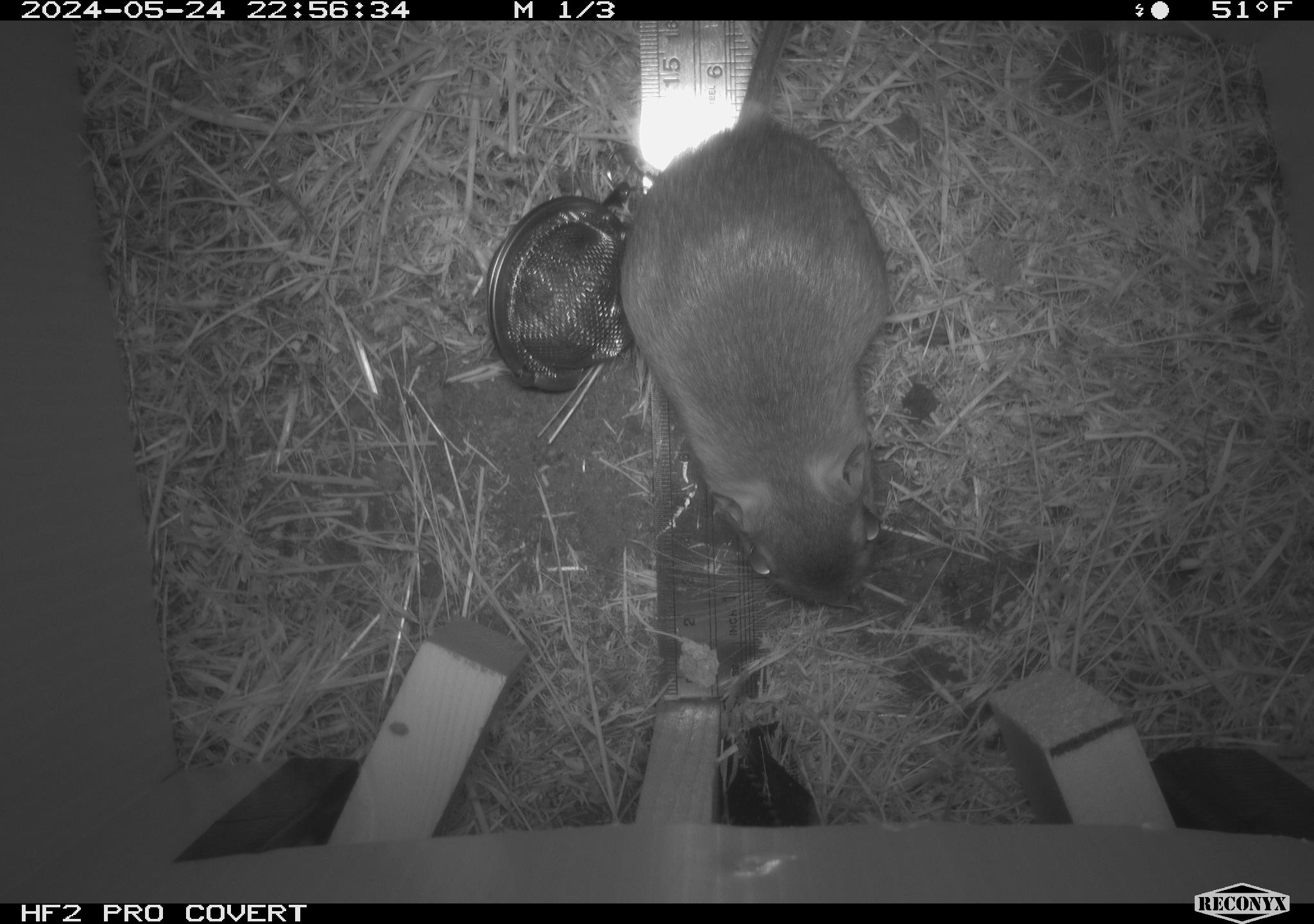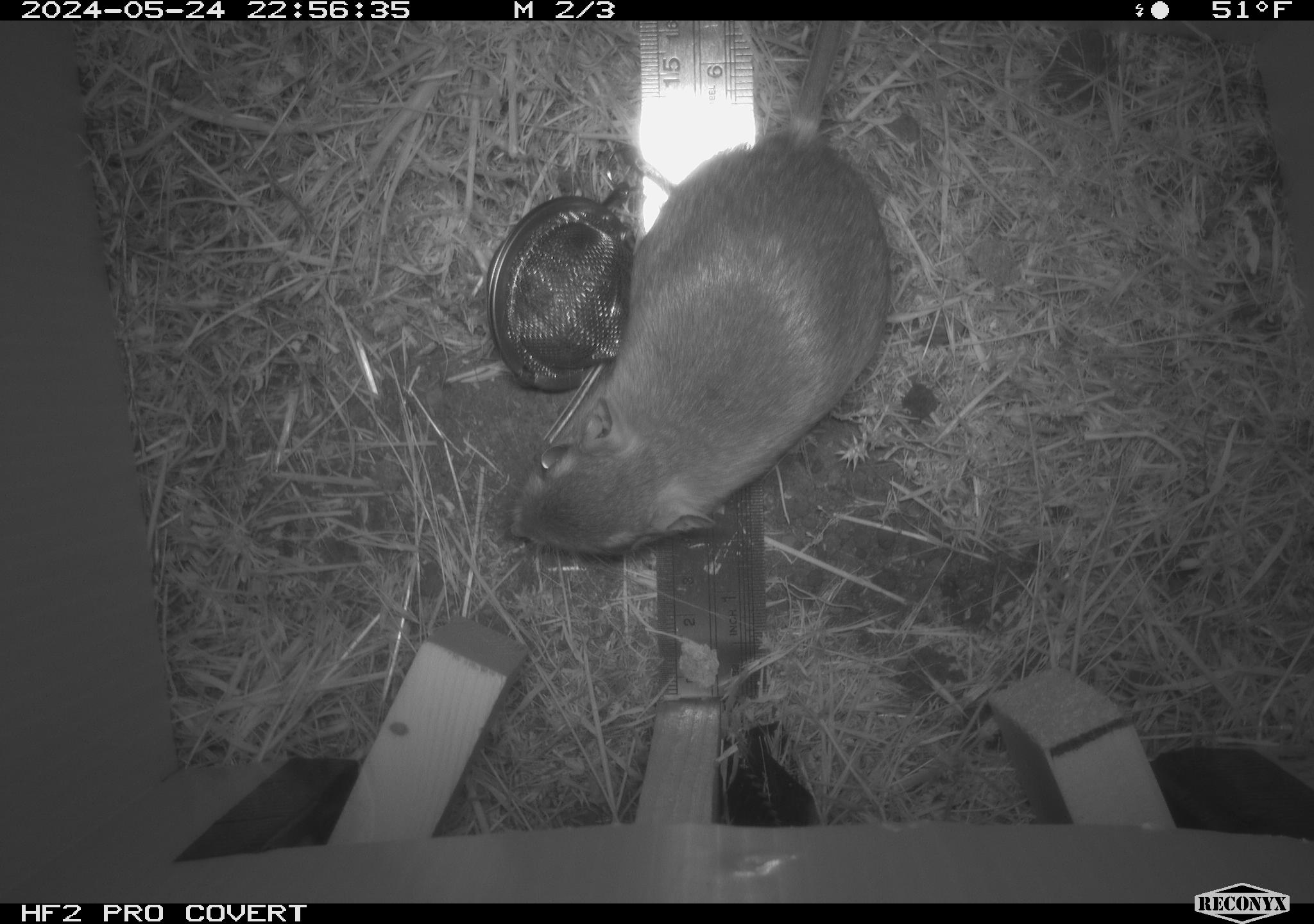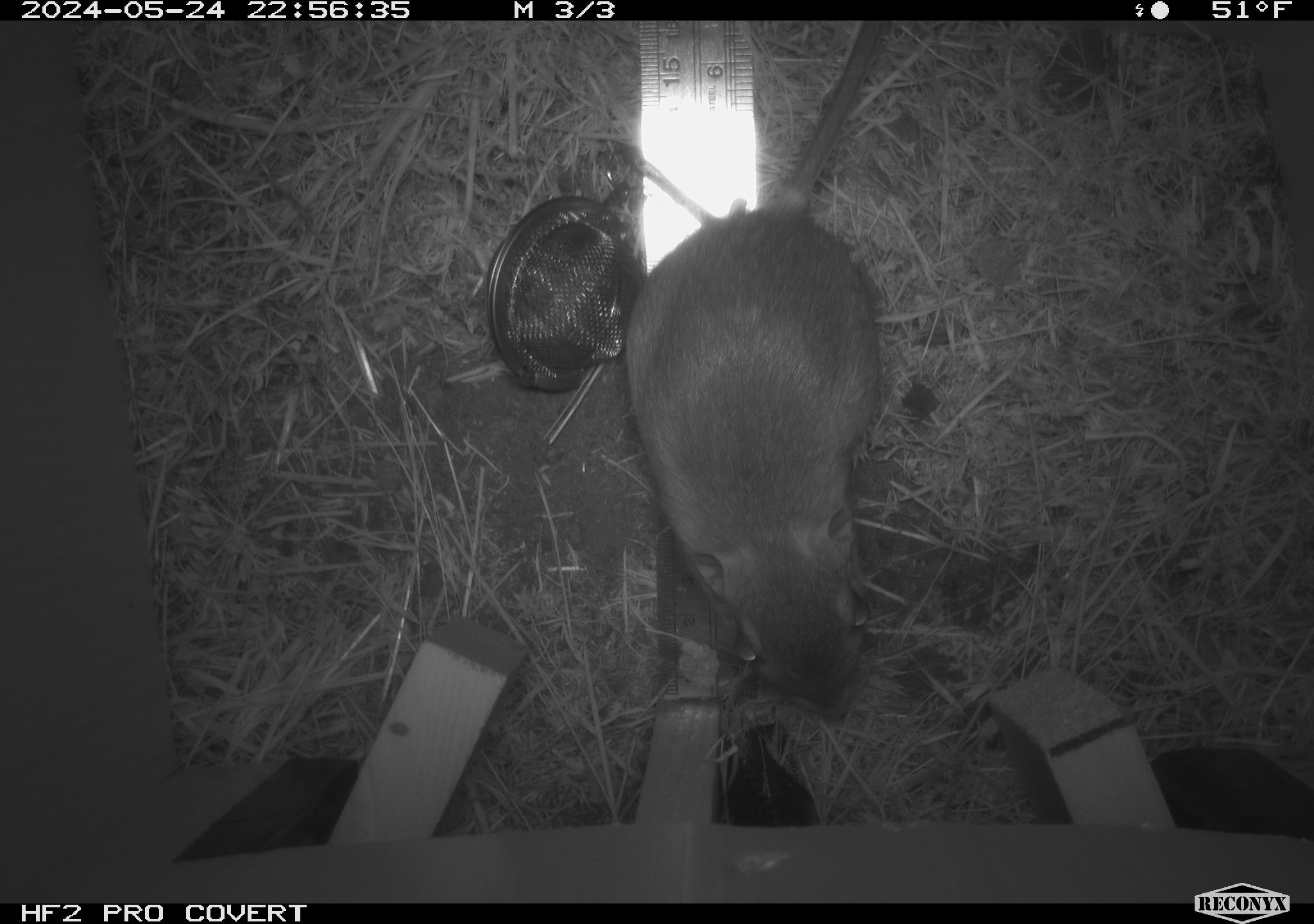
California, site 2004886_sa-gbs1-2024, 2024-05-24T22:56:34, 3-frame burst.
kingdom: Animalia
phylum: Chordata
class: Mammalia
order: Rodentia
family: Heteromyidae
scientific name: Heteromyidae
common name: kangaroo rats and pocket mice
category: heteromyidae family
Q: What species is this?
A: Heteromyidae family (kangaroo rats and pocket mice) (Heteromyidae).